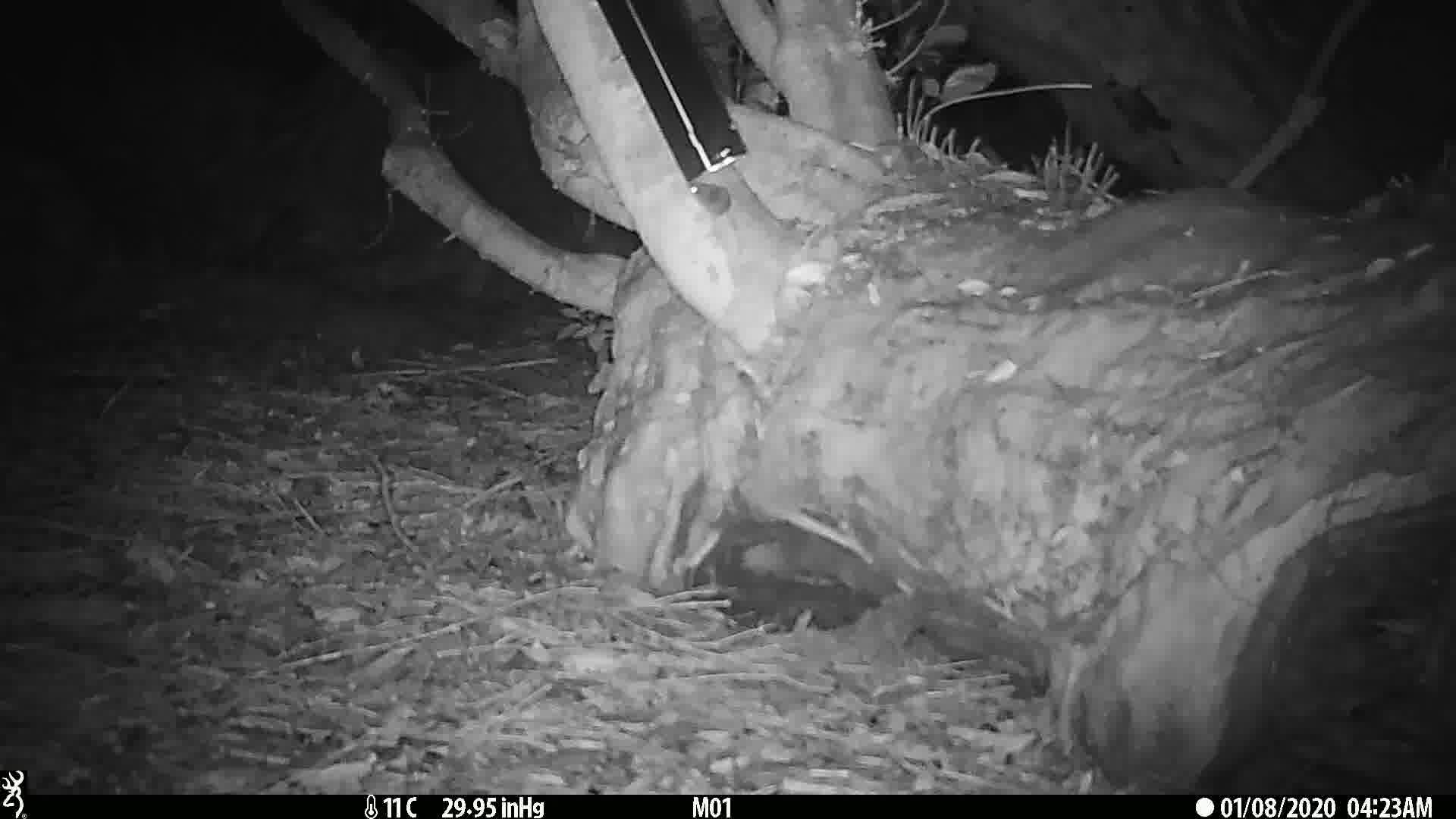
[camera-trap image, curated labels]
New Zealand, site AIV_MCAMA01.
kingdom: Animalia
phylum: Chordata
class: Mammalia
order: Rodentia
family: Muridae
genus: Mus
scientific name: Mus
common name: mouse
Mouse (Mus).